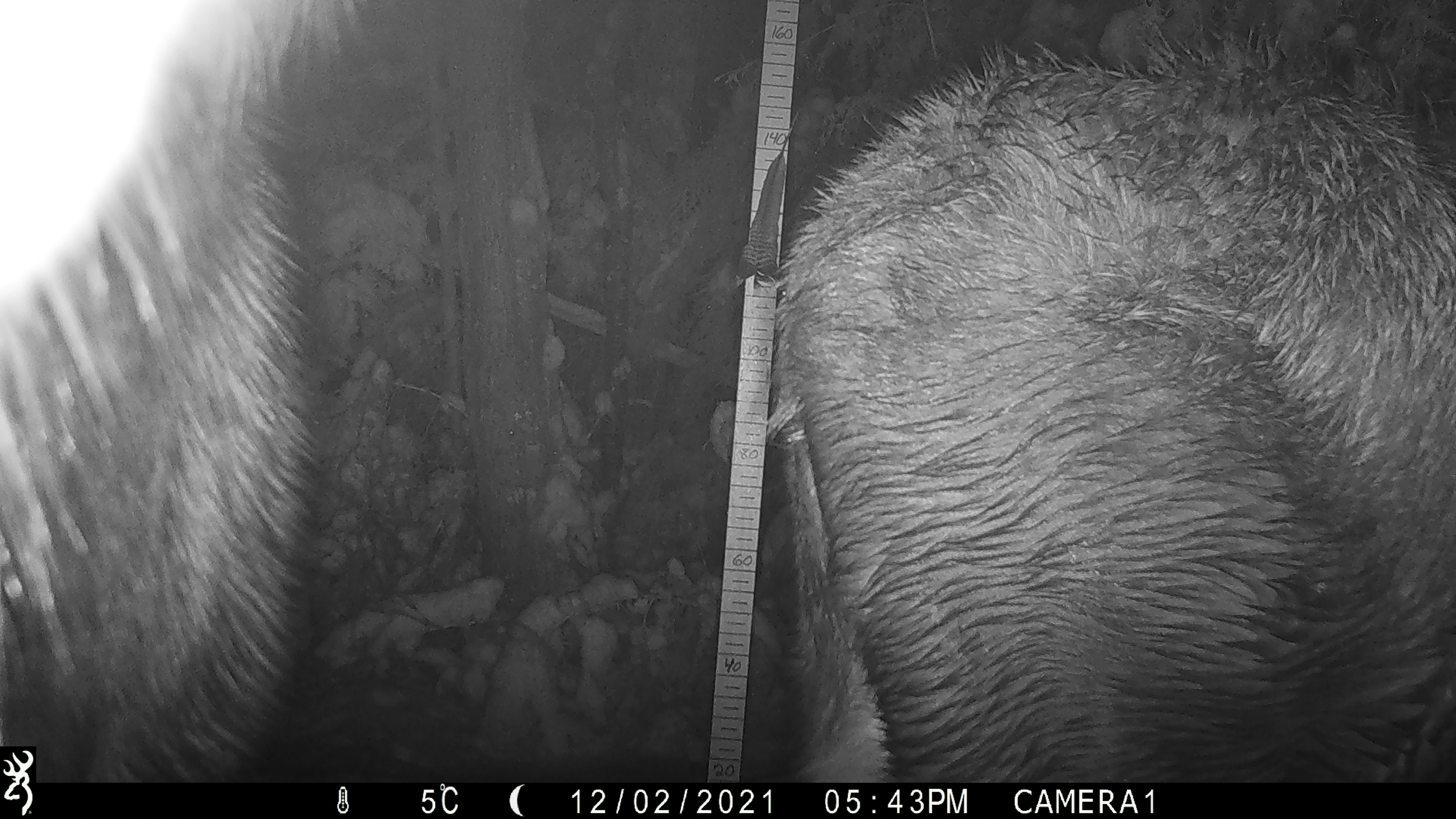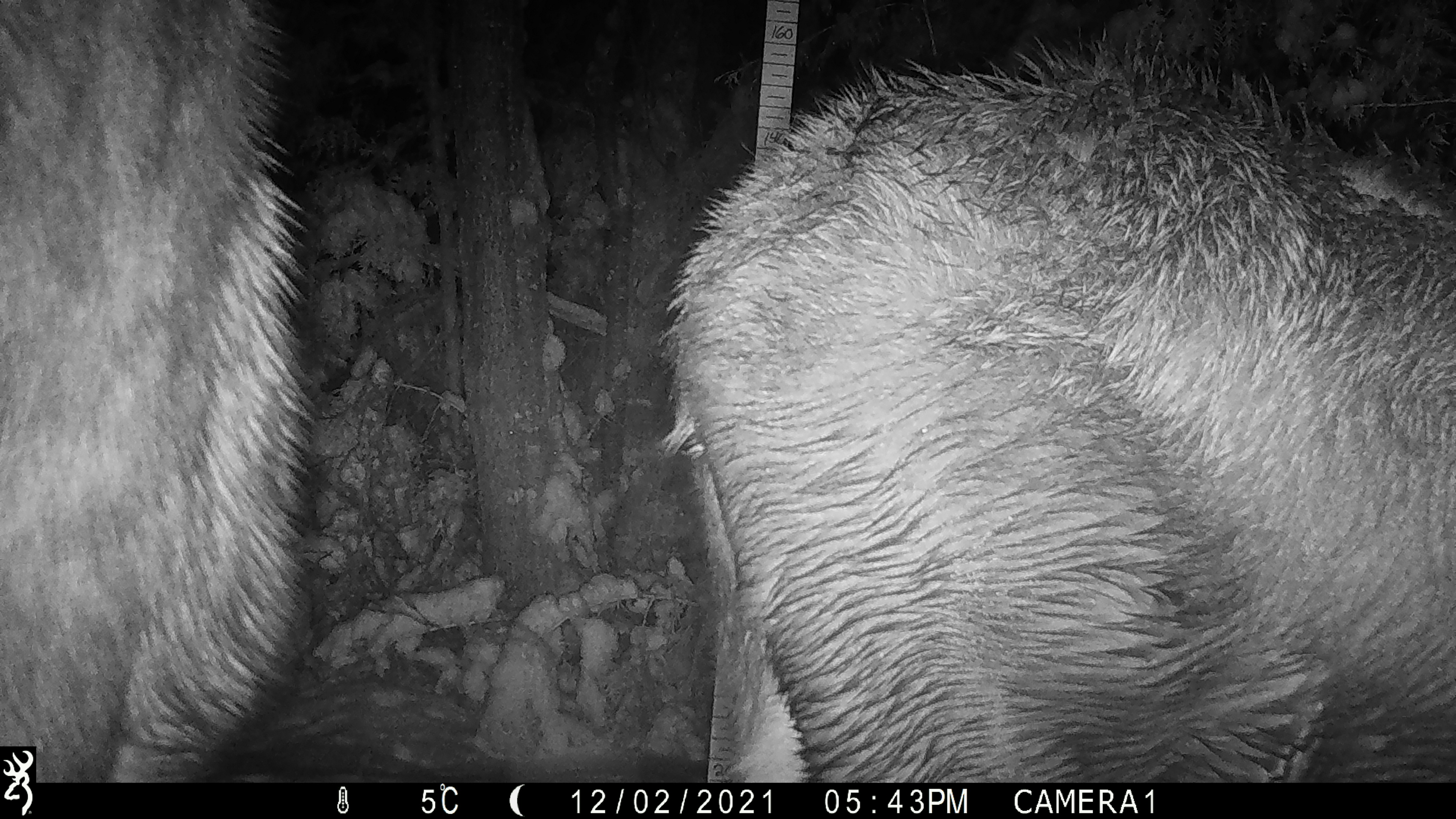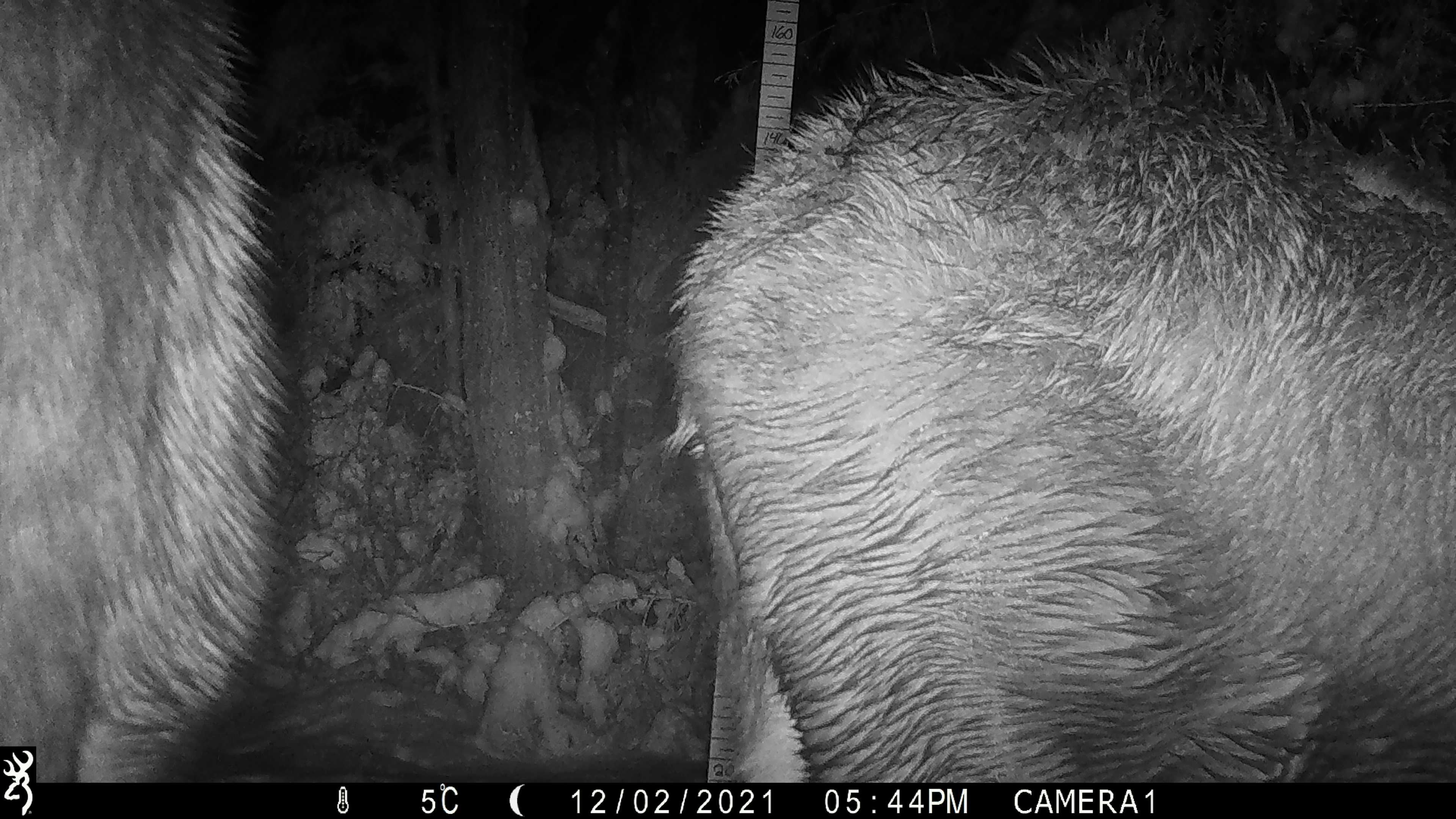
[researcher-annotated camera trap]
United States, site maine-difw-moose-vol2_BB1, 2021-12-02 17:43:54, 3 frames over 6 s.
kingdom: Animalia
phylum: Chordata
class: Mammalia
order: Artiodactyla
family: Cervidae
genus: Alces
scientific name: Alces alces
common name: moose